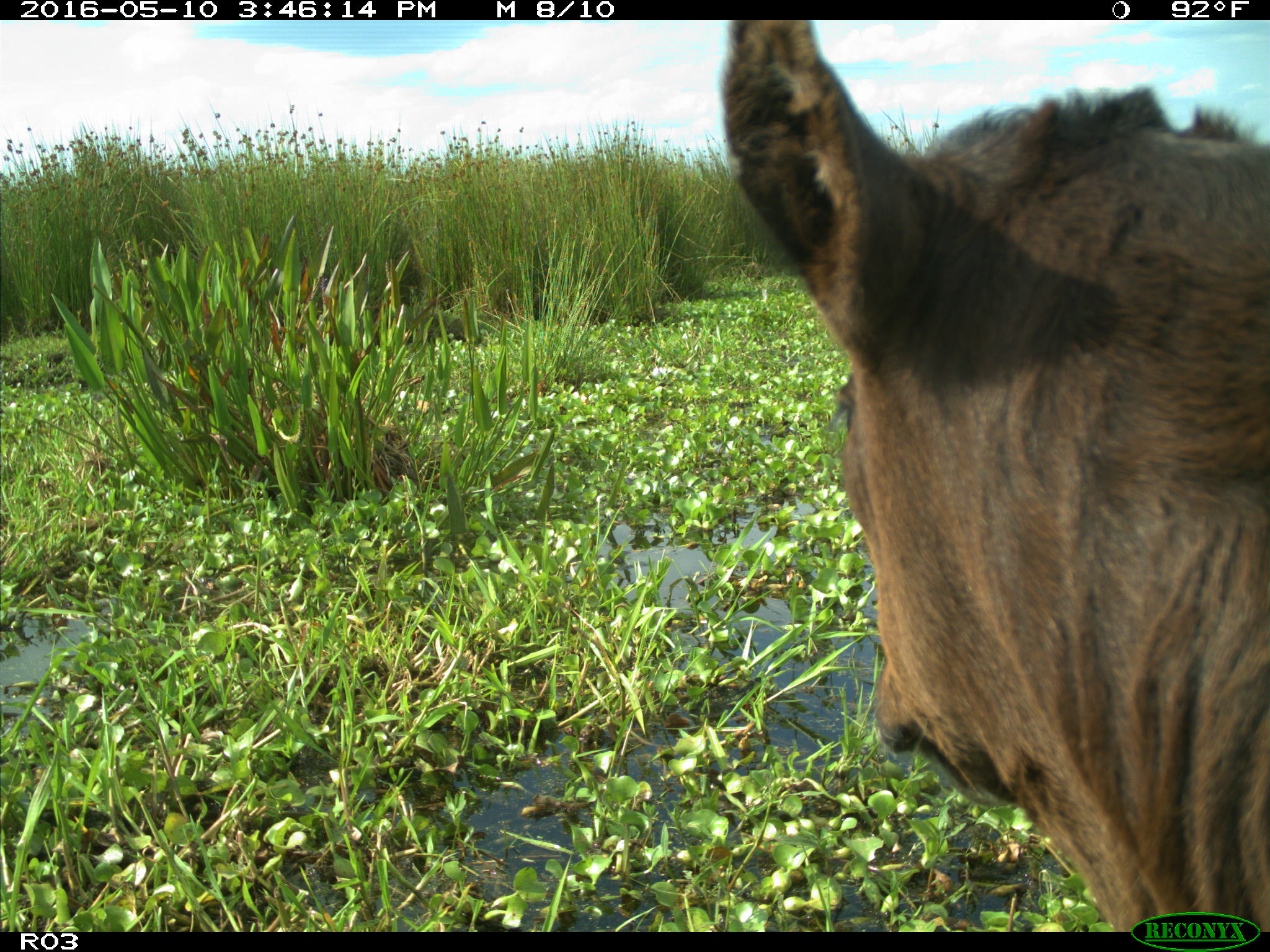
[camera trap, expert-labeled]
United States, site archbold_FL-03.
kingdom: Animalia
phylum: Chordata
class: Mammalia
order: Artiodactyla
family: Bovidae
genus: Bos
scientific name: Bos taurus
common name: domestic cow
Bos taurus (domestic cow).